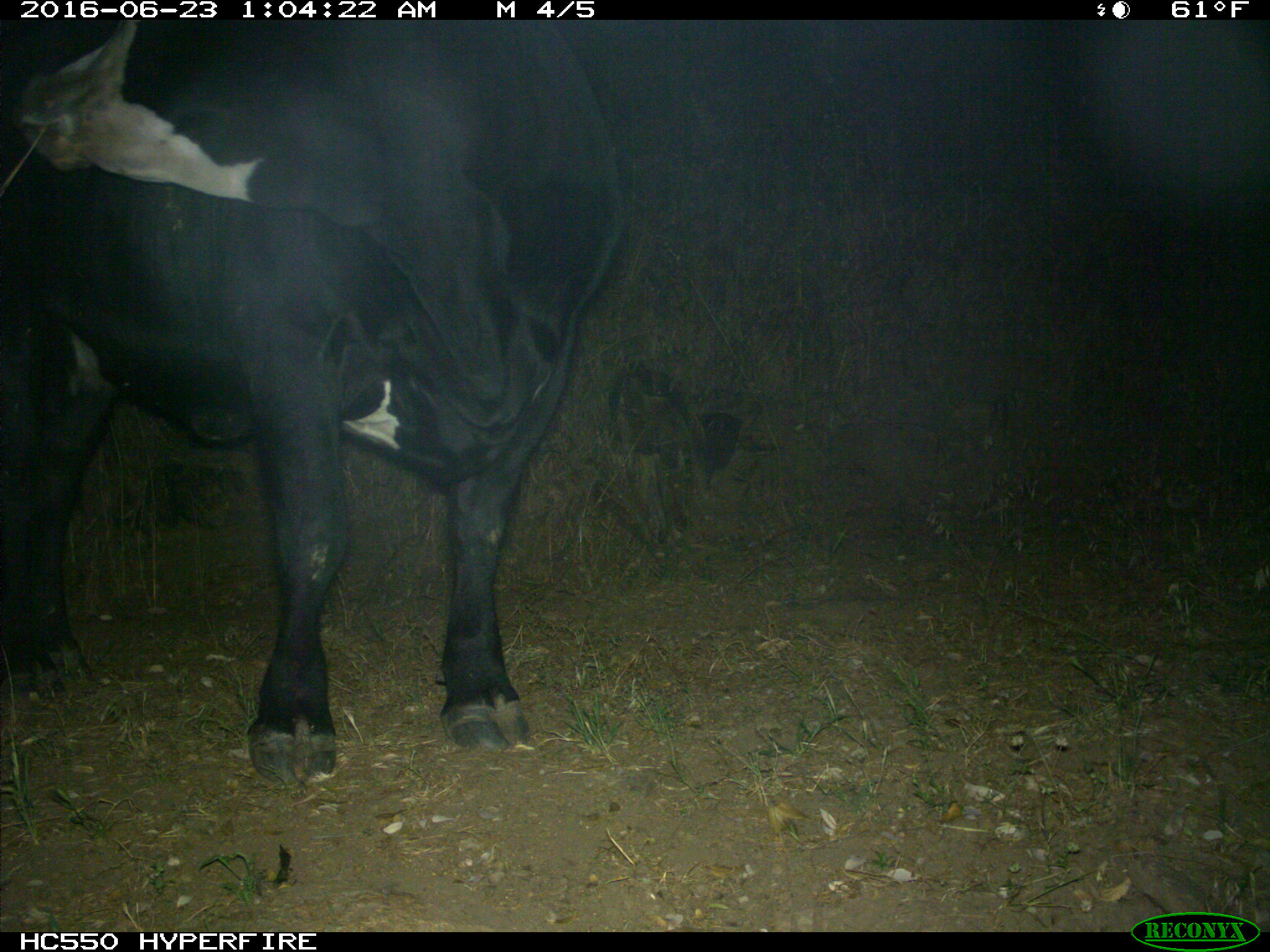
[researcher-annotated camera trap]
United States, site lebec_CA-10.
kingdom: Animalia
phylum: Chordata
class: Mammalia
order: Artiodactyla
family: Bovidae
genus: Bos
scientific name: Bos taurus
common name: domestic cow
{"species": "Bos taurus (domestic cow)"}